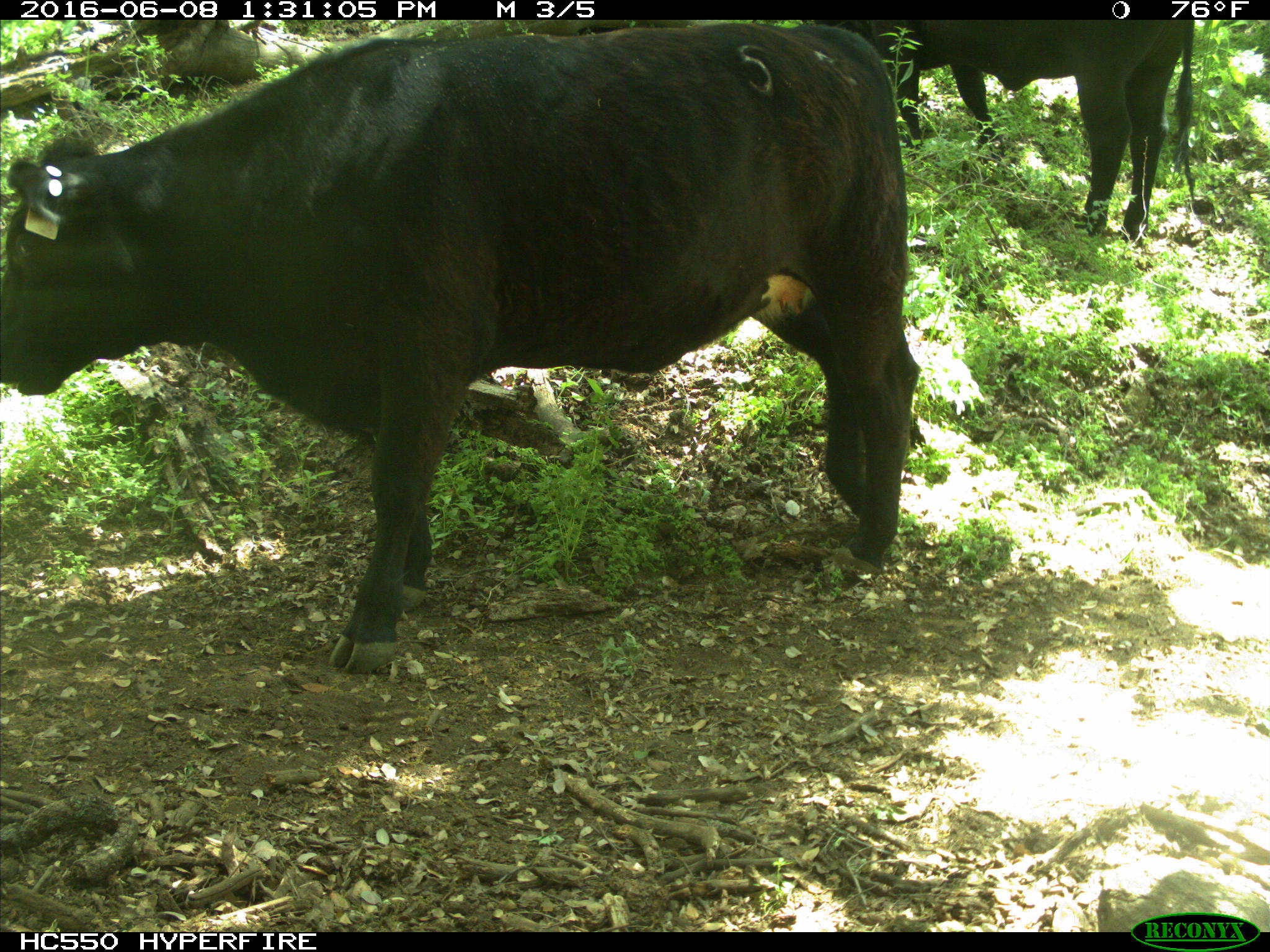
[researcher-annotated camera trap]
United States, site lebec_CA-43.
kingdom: Animalia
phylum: Chordata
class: Mammalia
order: Artiodactyla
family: Bovidae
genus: Bos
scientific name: Bos taurus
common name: domestic cow